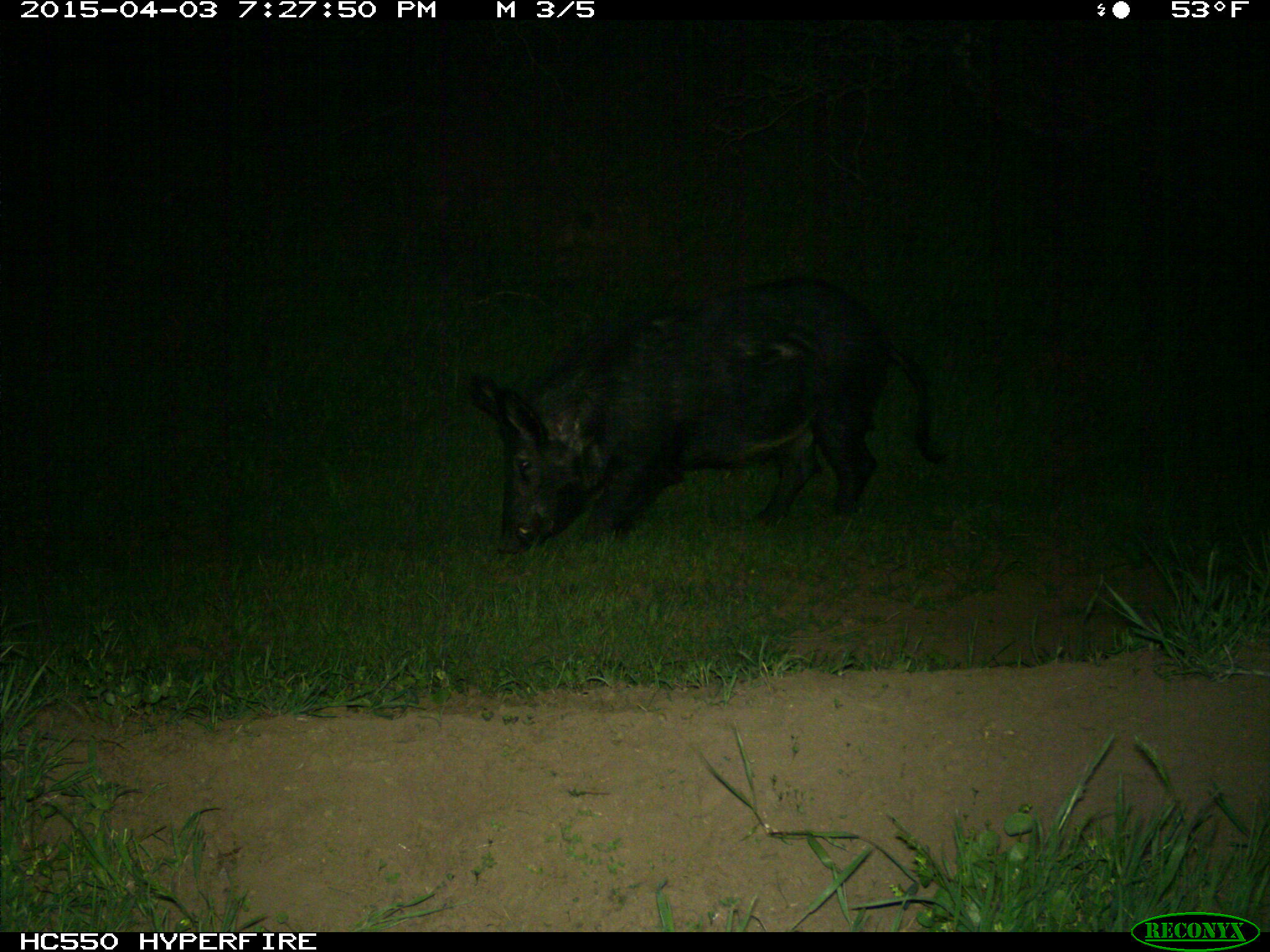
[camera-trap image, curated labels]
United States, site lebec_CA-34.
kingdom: Animalia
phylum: Chordata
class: Mammalia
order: Artiodactyla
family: Suidae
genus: Sus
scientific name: Sus scrofa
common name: wild boar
Sus scrofa (wild boar).